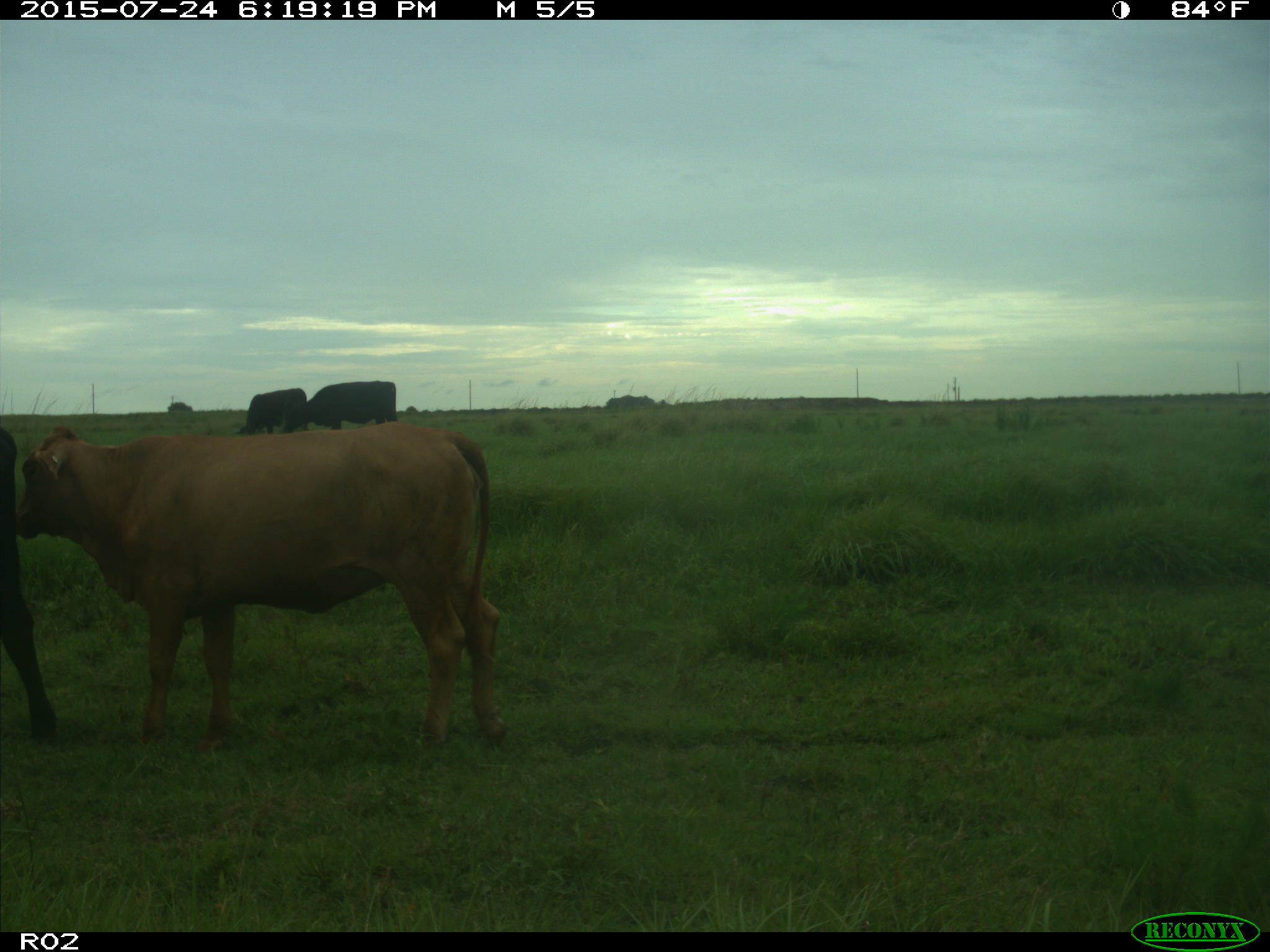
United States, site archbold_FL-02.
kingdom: Animalia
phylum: Chordata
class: Mammalia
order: Artiodactyla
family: Bovidae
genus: Bos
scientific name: Bos taurus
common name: domestic cow